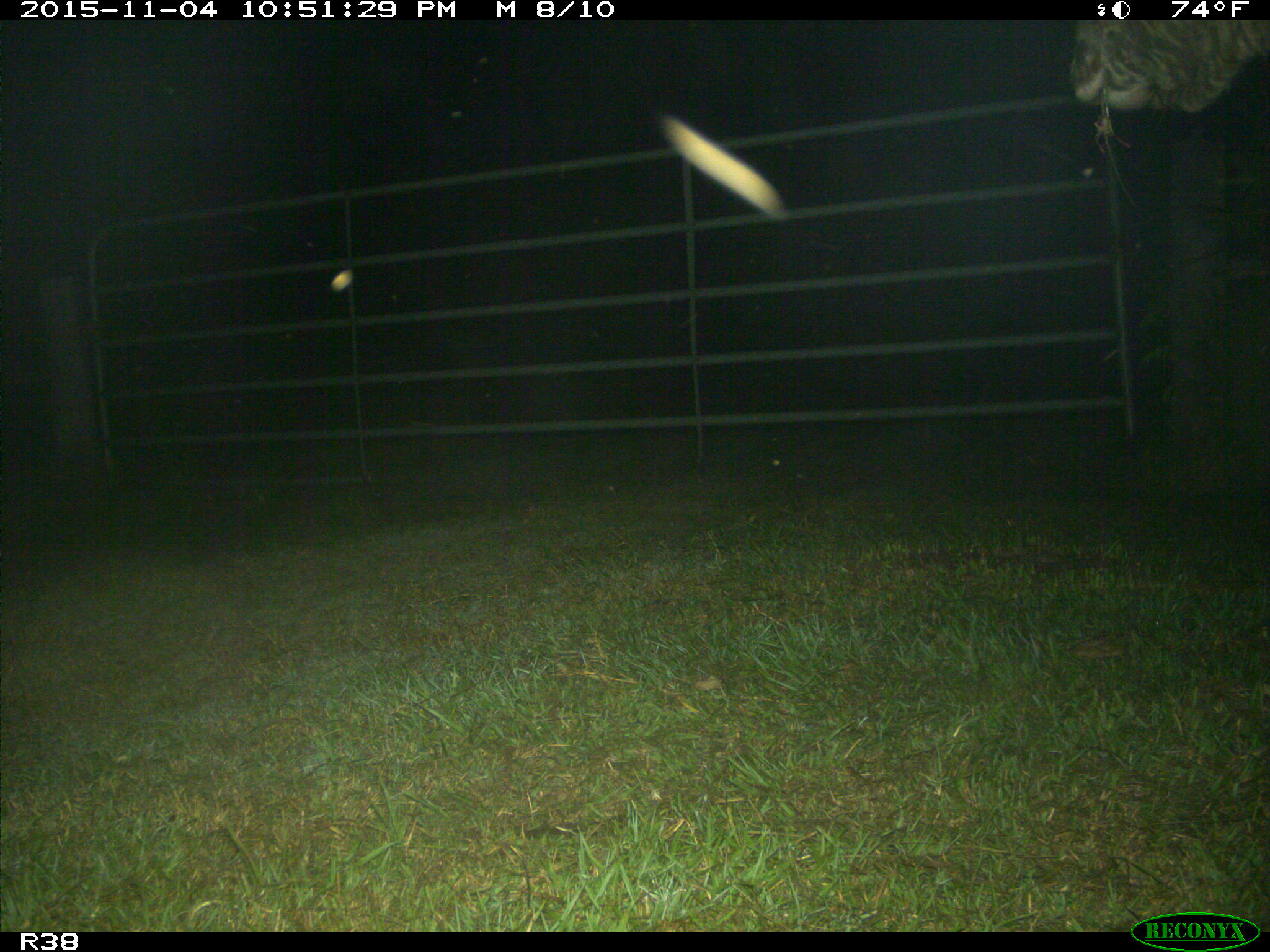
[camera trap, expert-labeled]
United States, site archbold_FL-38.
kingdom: Animalia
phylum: Chordata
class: Mammalia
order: Artiodactyla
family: Bovidae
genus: Bos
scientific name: Bos taurus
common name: domestic cow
Bos taurus (domestic cow).